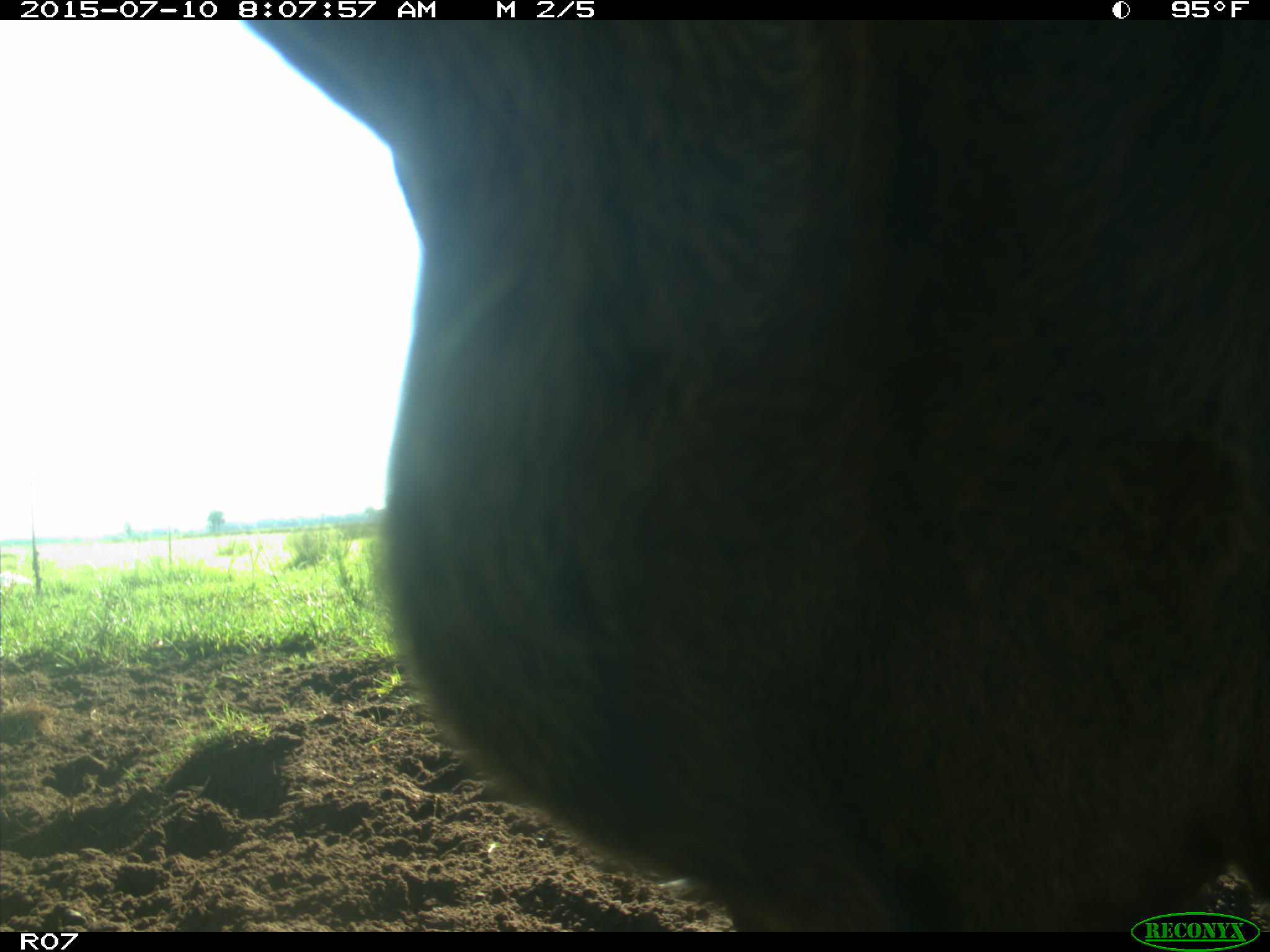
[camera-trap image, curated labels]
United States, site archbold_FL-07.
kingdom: Animalia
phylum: Chordata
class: Mammalia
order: Artiodactyla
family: Bovidae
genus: Bos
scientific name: Bos taurus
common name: domestic cow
Bos taurus (domestic cow).